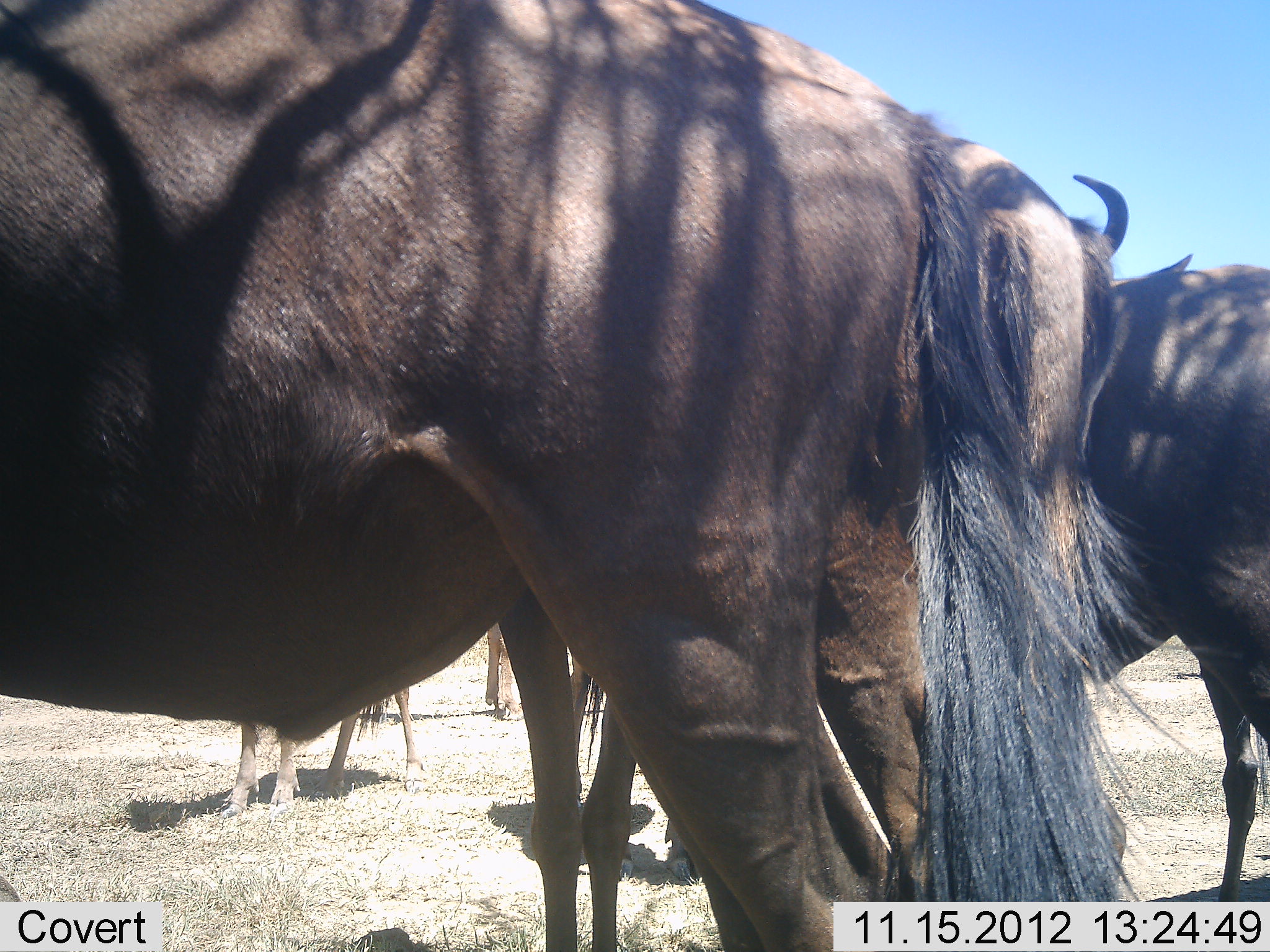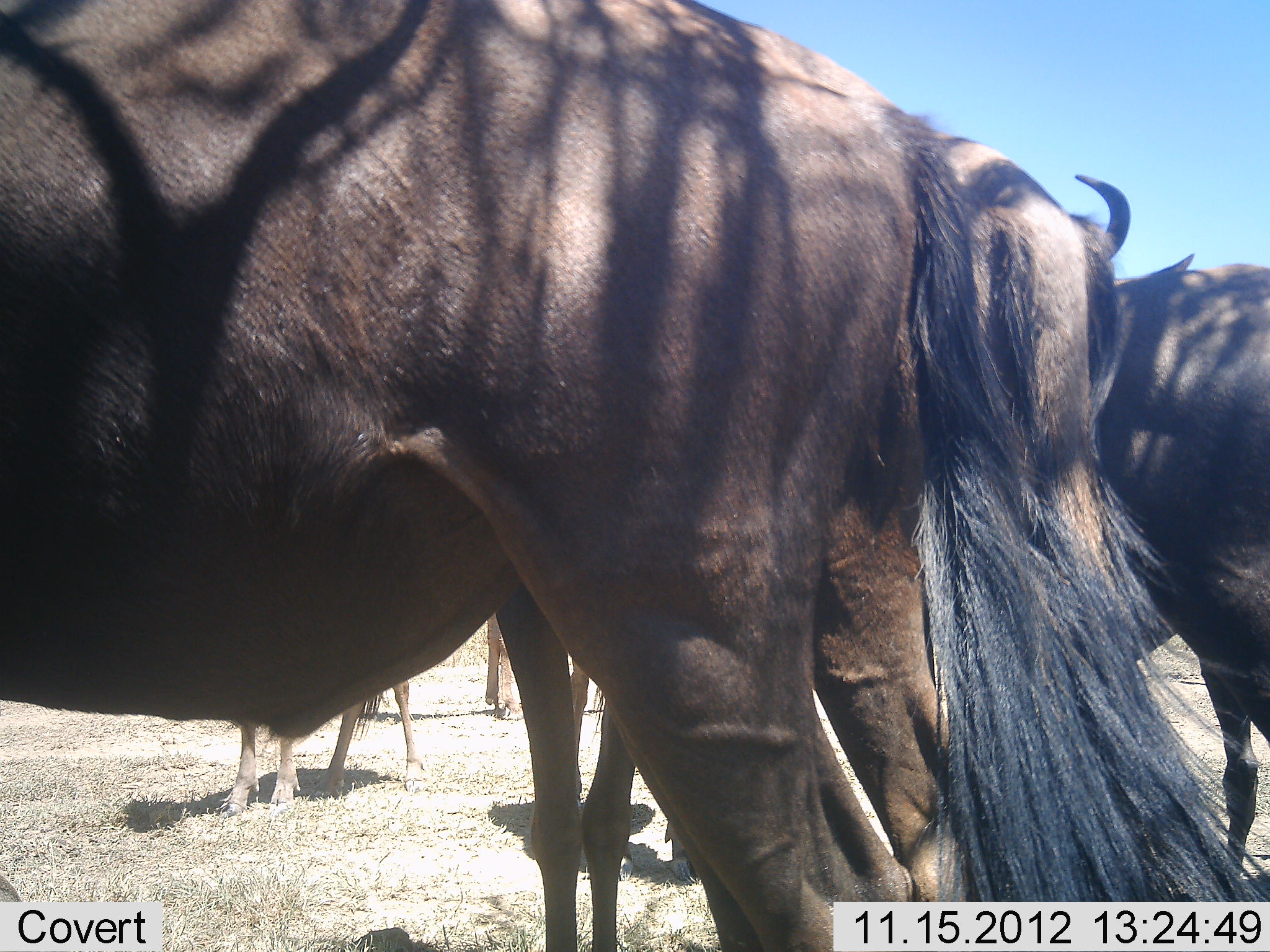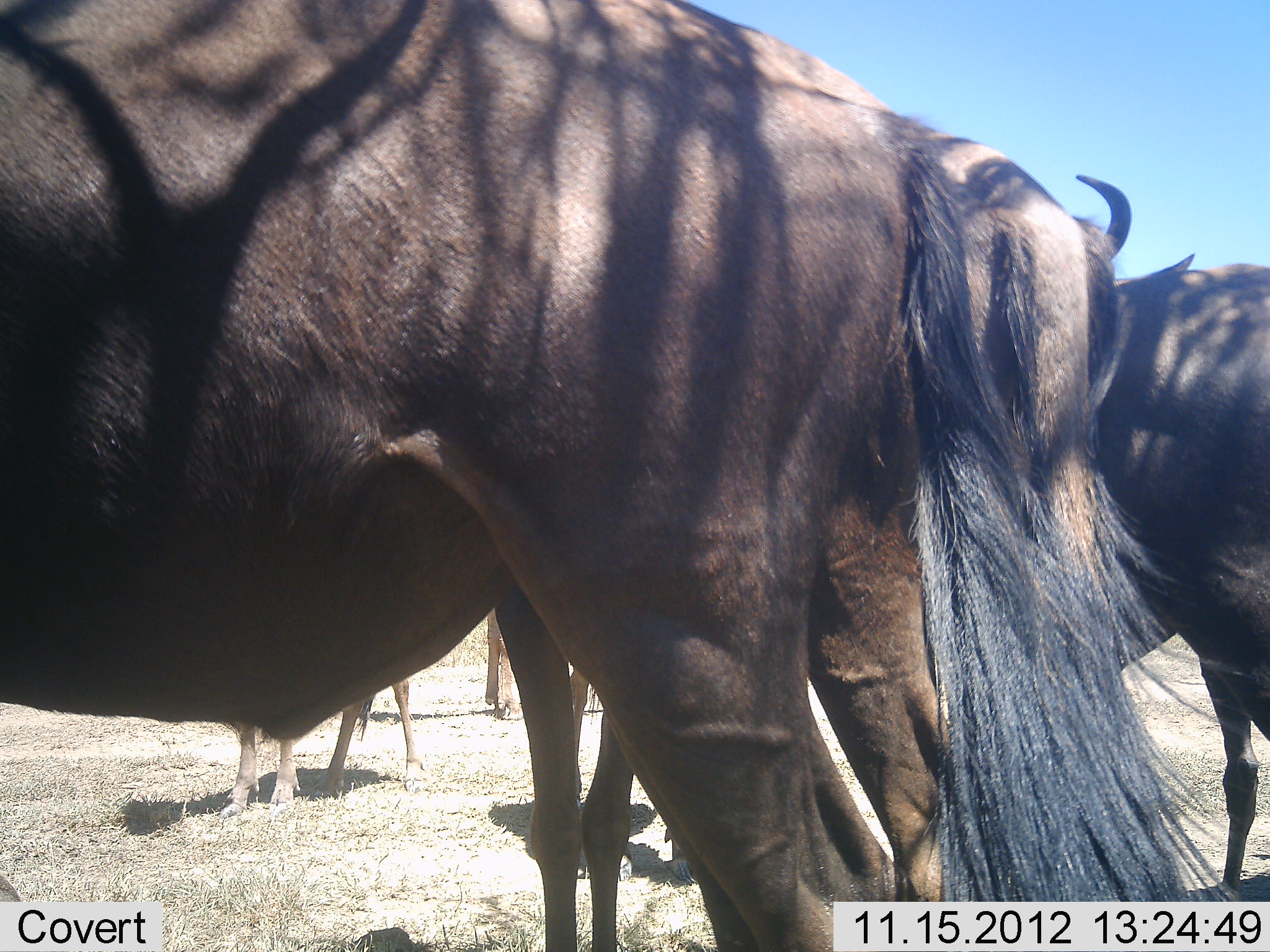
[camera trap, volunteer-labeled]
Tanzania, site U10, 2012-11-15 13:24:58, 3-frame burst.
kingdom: Animalia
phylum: Chordata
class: Mammalia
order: Artiodactyla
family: Bovidae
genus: Connochaetes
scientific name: Connochaetes taurinus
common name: blue wildebeest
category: wildebeest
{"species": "wildebeest (blue wildebeest) (Connochaetes taurinus)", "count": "5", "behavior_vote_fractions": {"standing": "100%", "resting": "10%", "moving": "0%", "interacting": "0%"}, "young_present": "10%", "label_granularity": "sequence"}